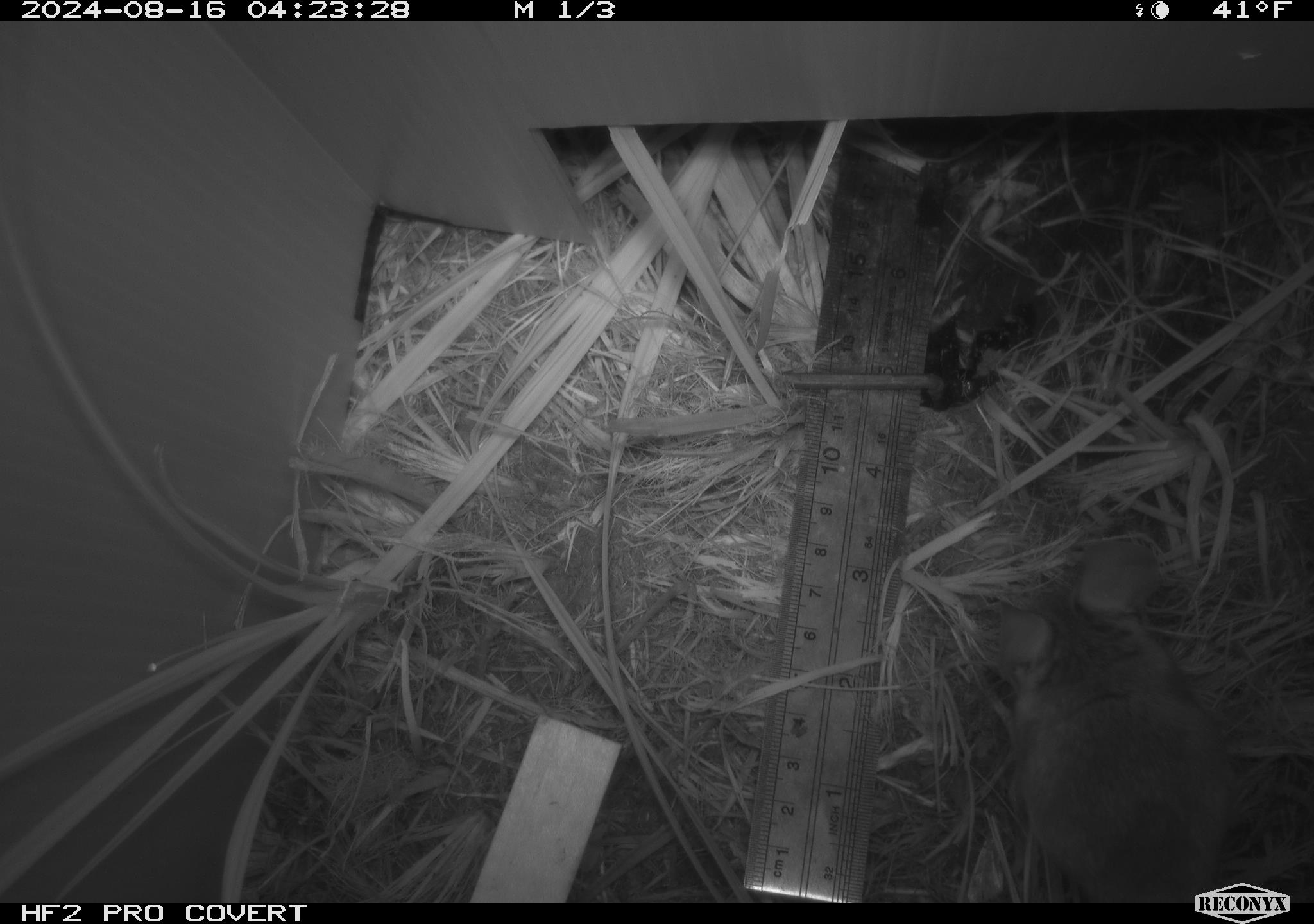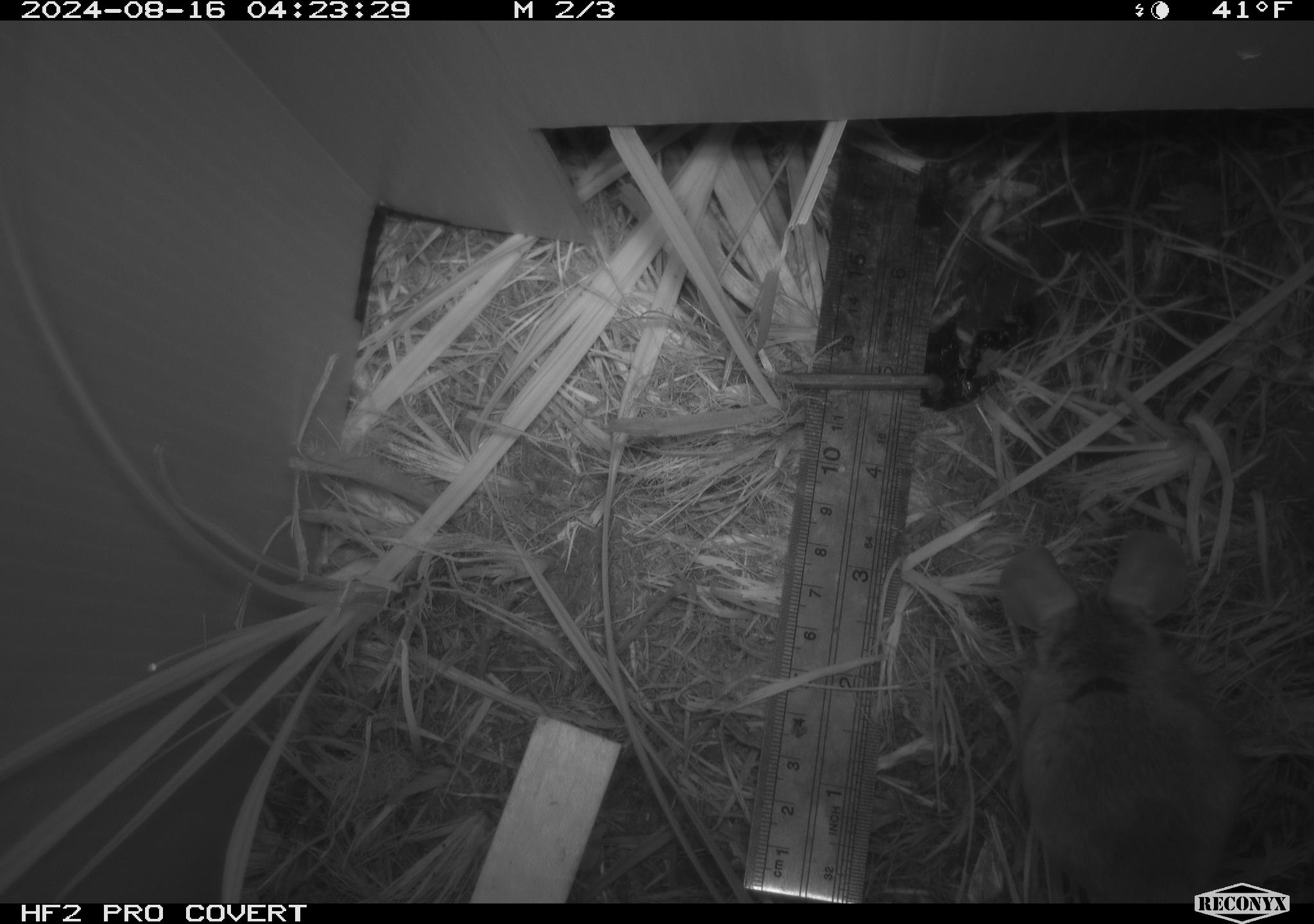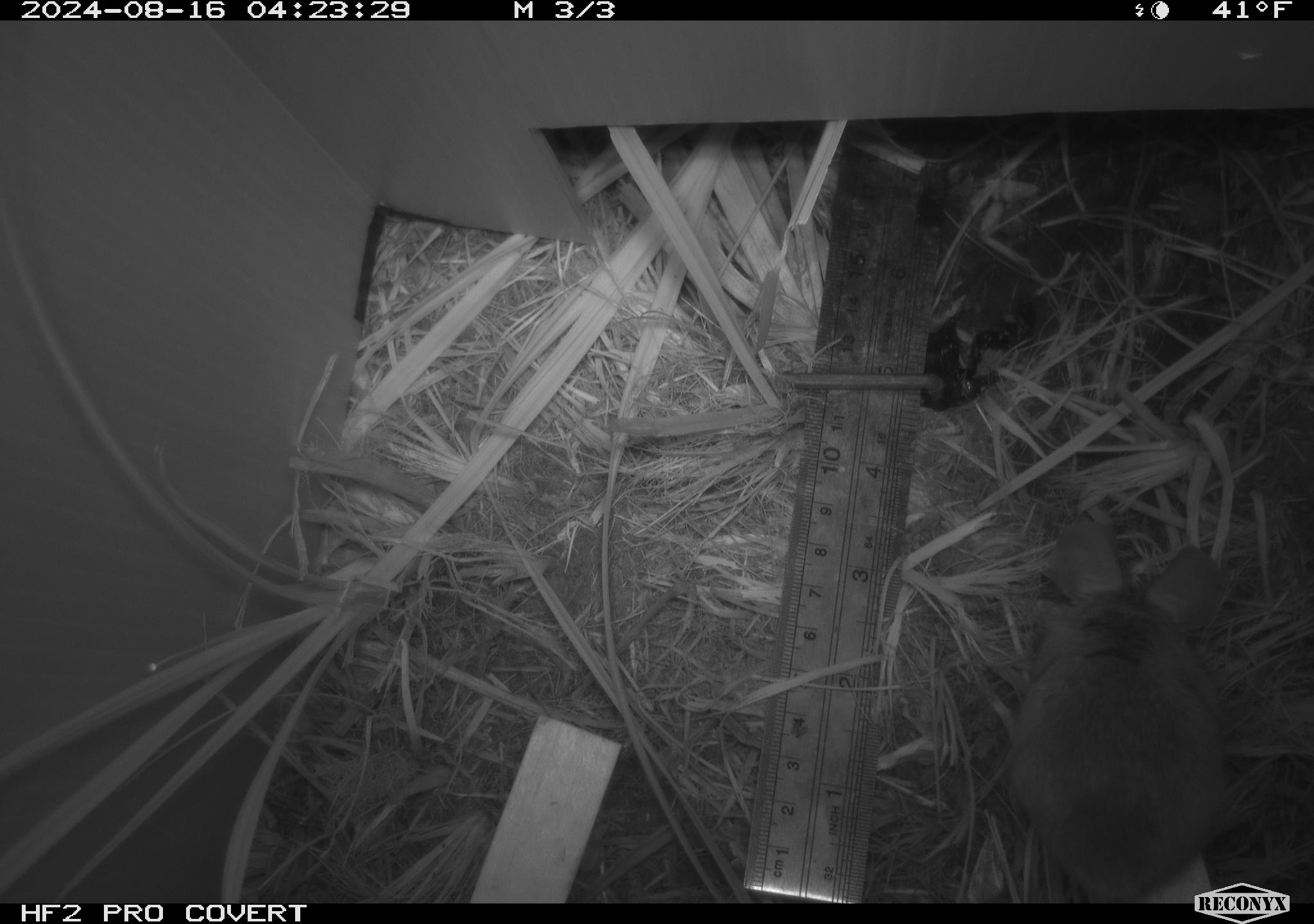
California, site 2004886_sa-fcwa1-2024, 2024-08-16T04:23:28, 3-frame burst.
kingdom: Animalia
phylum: Chordata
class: Mammalia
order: Rodentia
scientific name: Rodentia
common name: mouse species